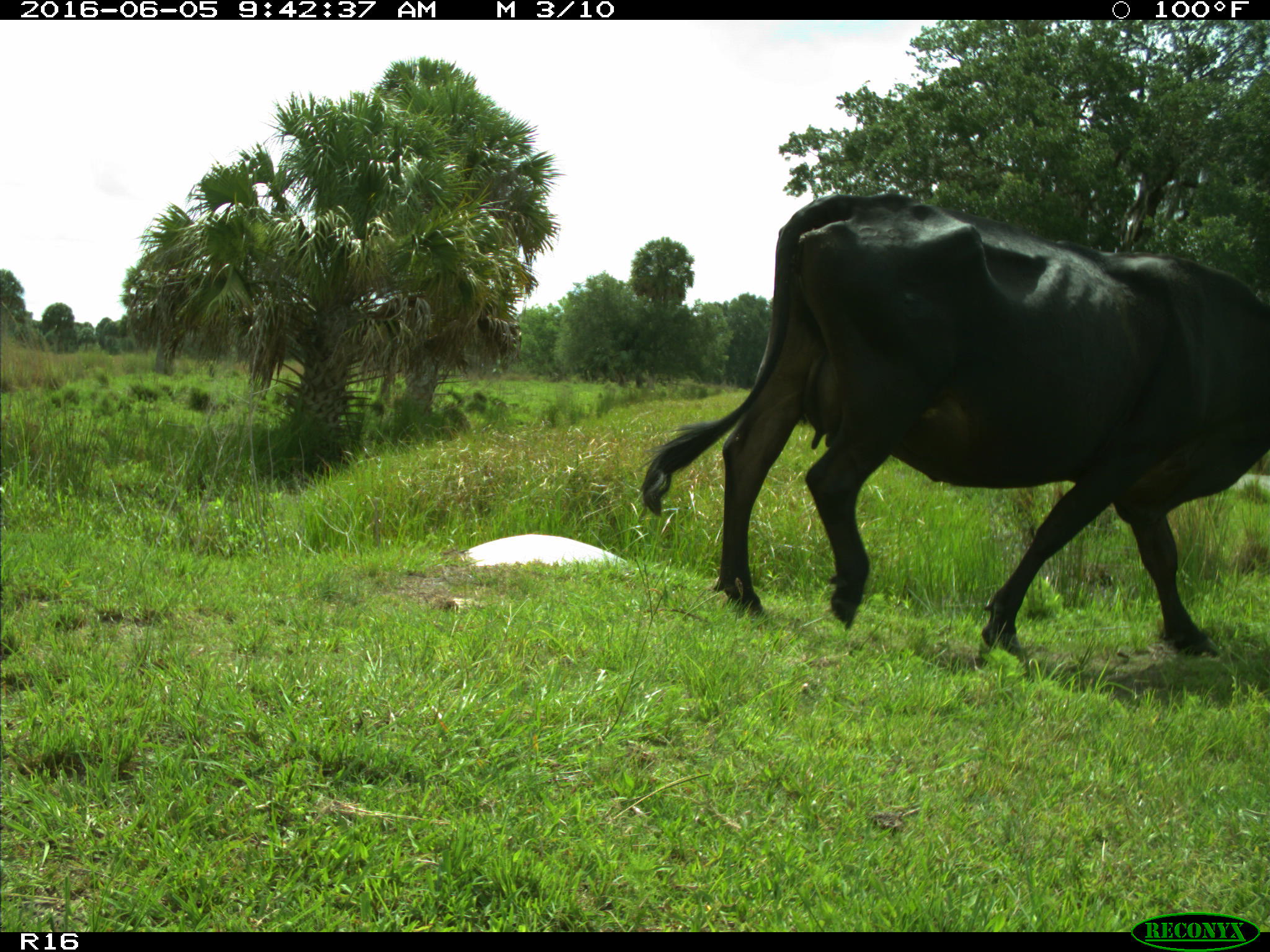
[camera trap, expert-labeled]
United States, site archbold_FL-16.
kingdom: Animalia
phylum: Chordata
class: Mammalia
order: Artiodactyla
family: Bovidae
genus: Bos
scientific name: Bos taurus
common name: domestic cow